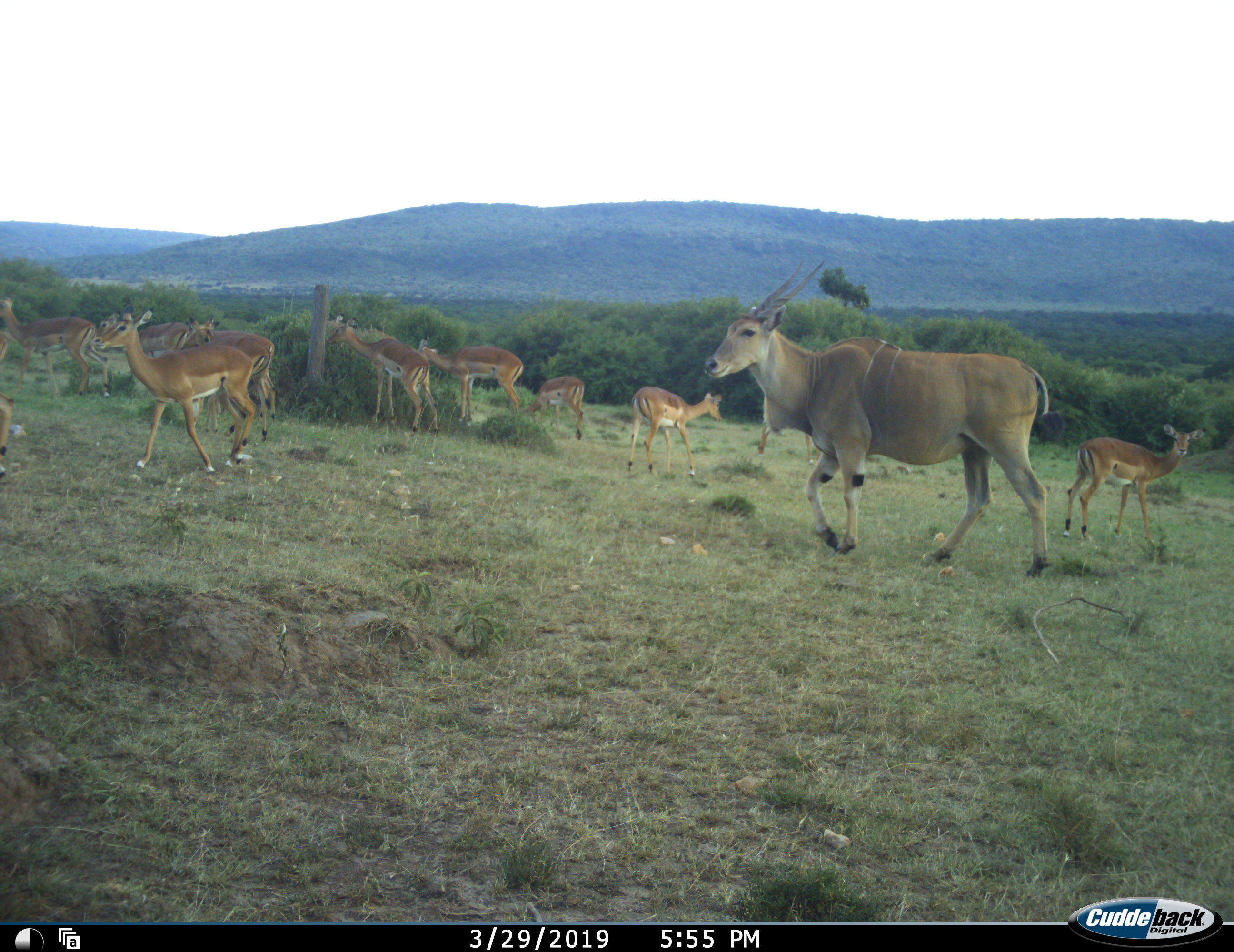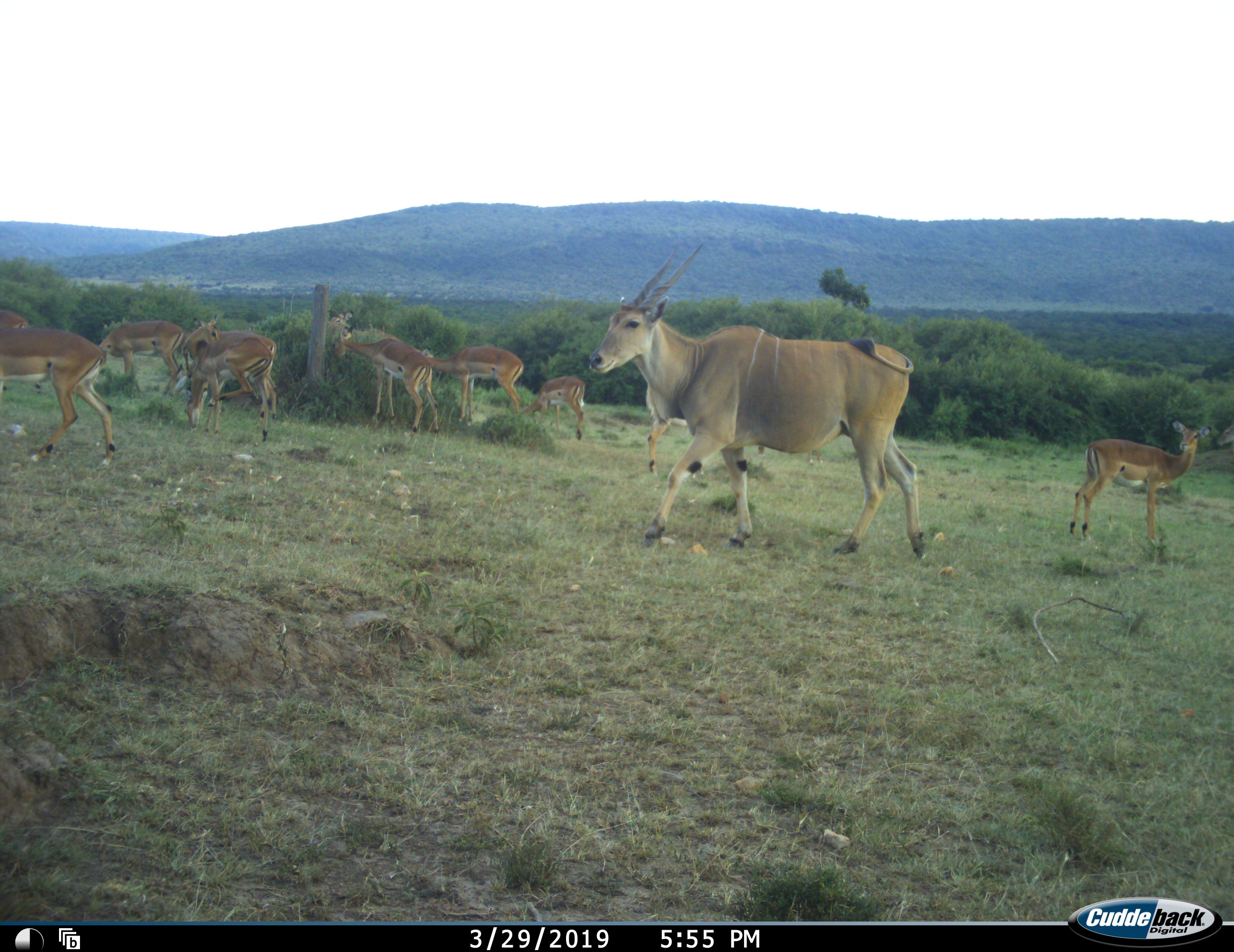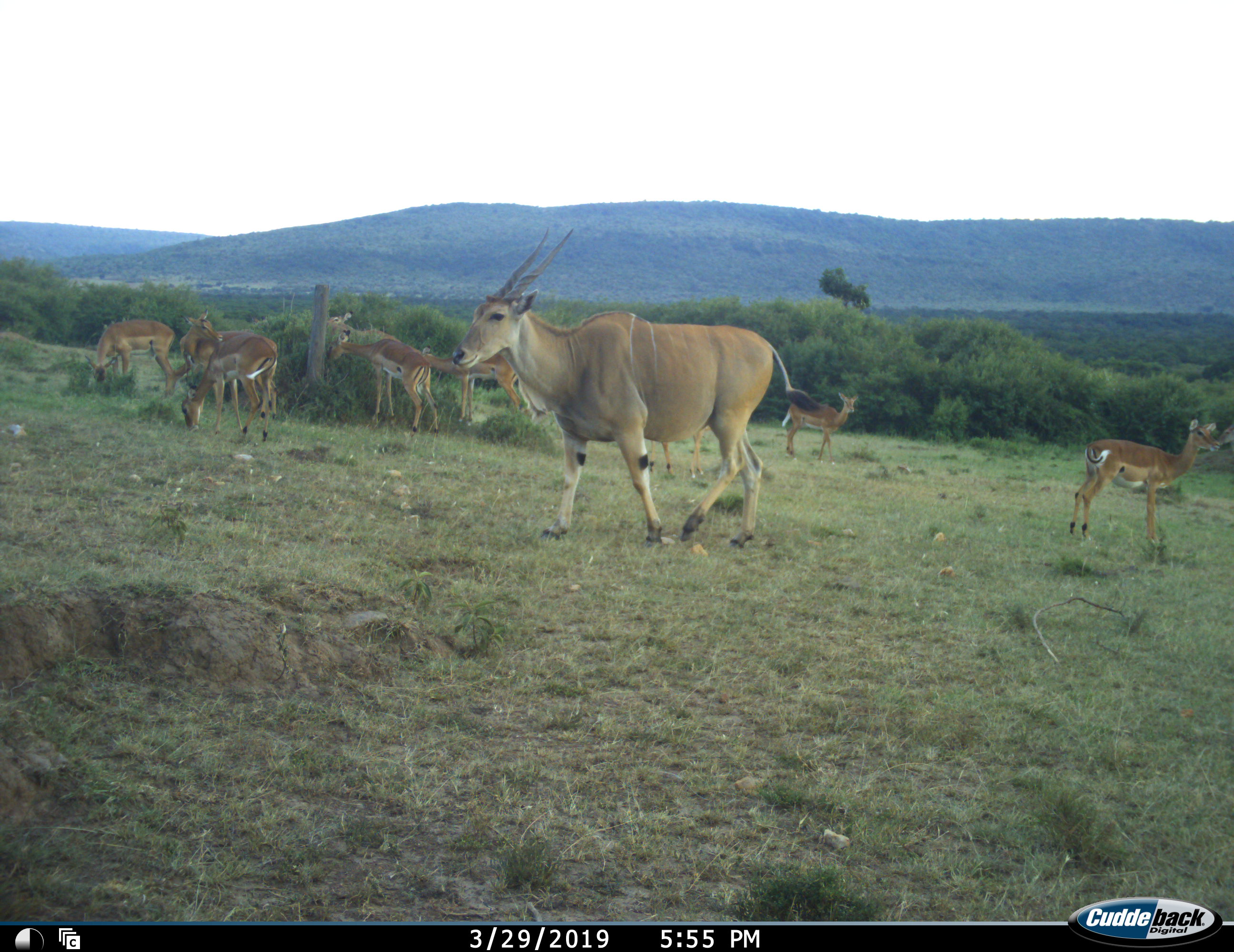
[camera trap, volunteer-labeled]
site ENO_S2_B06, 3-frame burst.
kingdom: Animalia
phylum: Chordata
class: Mammalia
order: Artiodactyla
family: Bovidae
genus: Tragelaphus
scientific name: Tragelaphus oryx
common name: eland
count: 1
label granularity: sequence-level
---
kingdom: Animalia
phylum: Chordata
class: Mammalia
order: Artiodactyla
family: Bovidae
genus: Aepyceros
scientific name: Aepyceros melampus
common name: impala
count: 11-50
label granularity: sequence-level